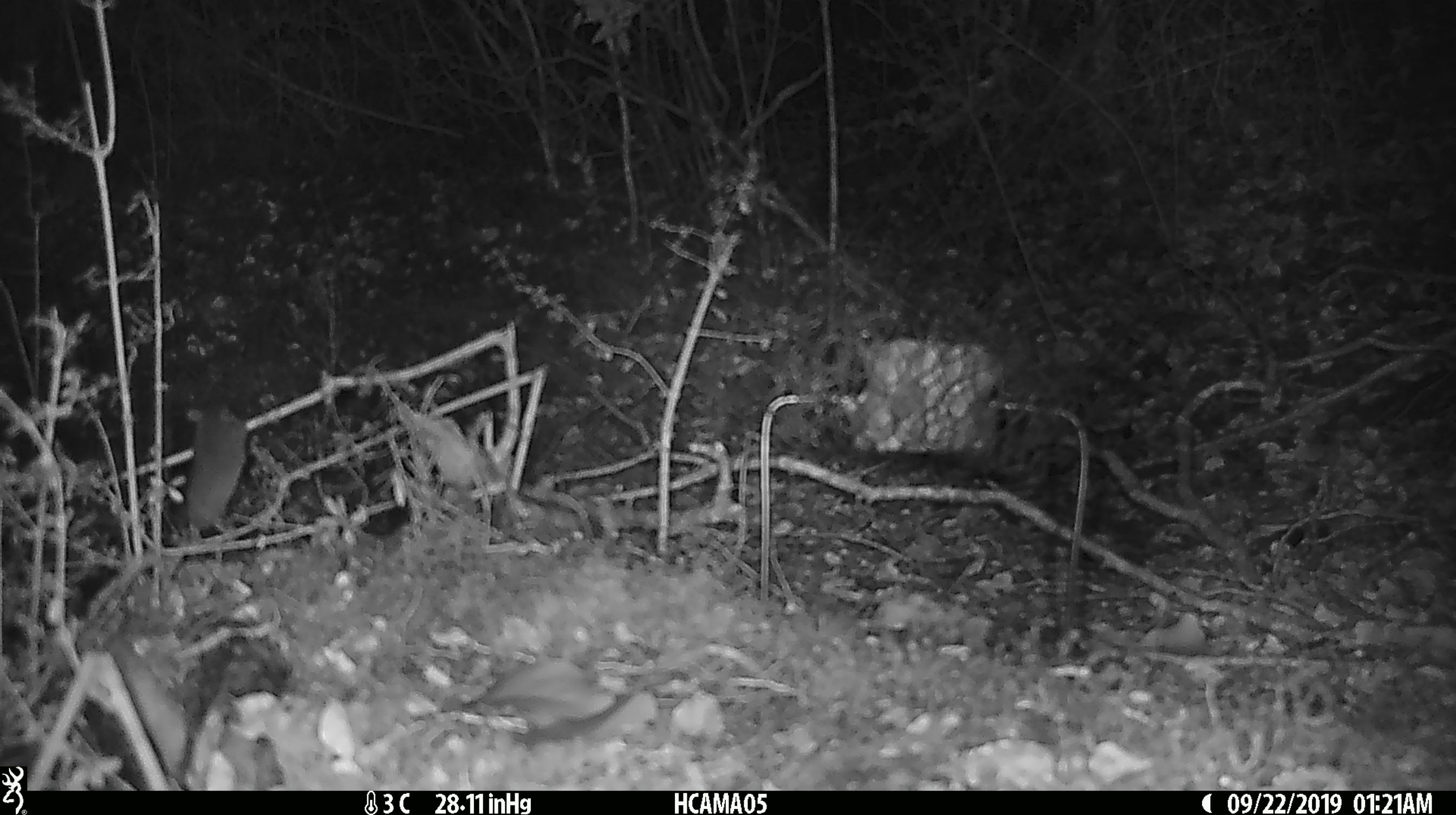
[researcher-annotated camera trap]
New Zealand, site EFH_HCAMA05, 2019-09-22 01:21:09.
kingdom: Animalia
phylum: Chordata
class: Mammalia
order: Rodentia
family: Muridae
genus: Mus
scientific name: Mus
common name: mouse